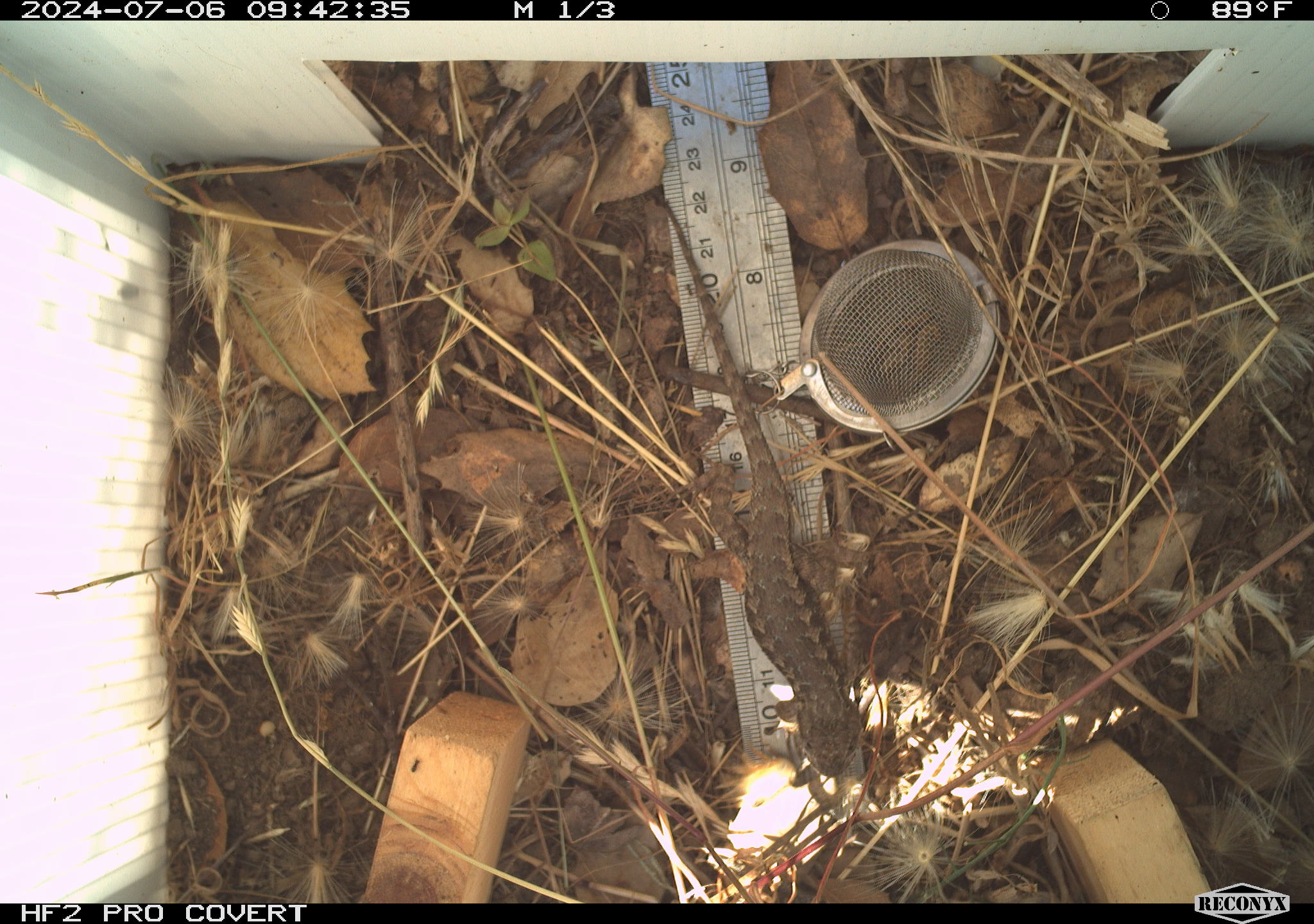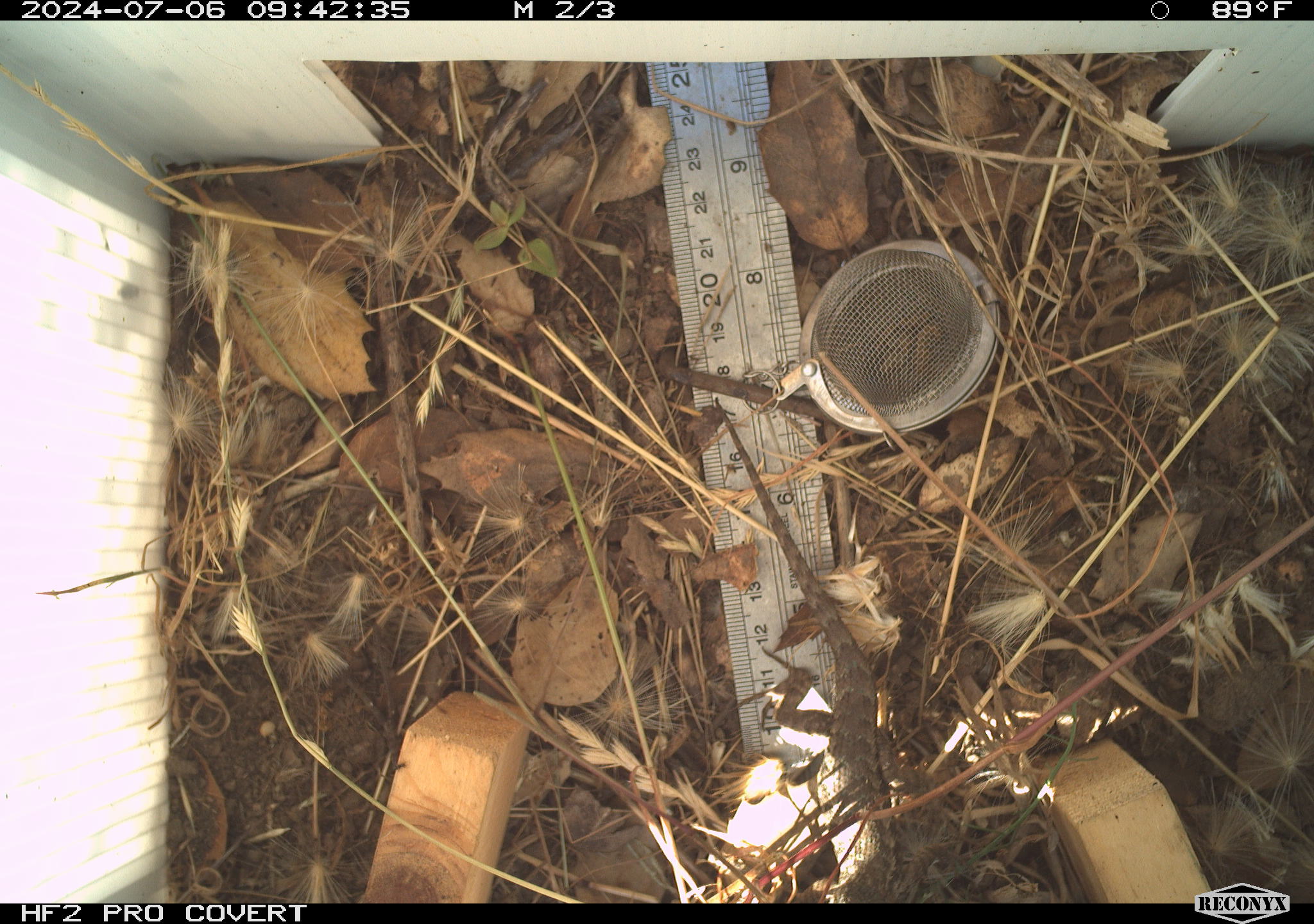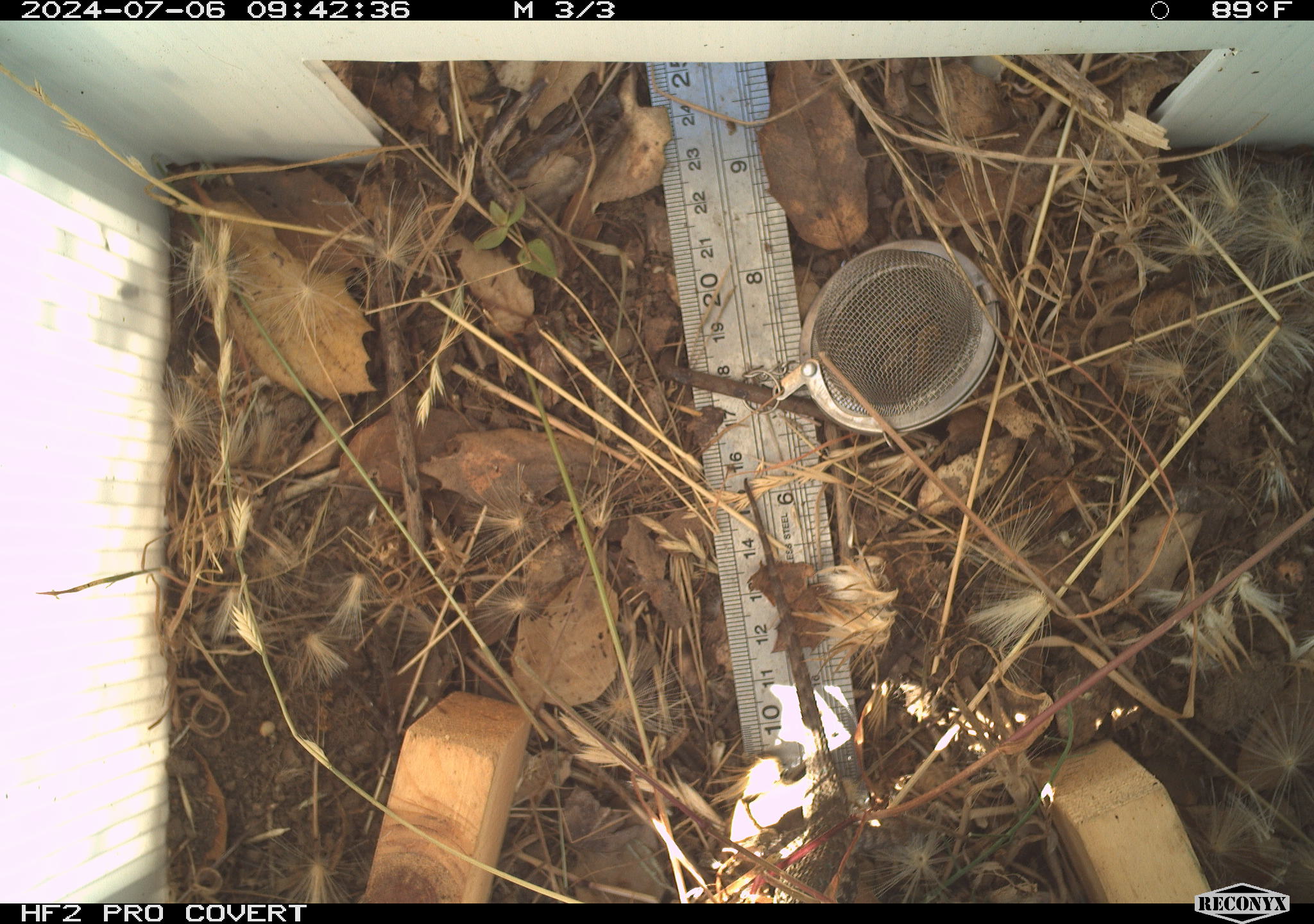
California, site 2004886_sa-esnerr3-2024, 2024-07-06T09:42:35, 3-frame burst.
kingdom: Animalia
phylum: Chordata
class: Reptilia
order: Squamata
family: Phrynosomatidae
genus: Sceloporus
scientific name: Sceloporus occidentalis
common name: western fence lizard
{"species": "western fence lizard (Sceloporus occidentalis)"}